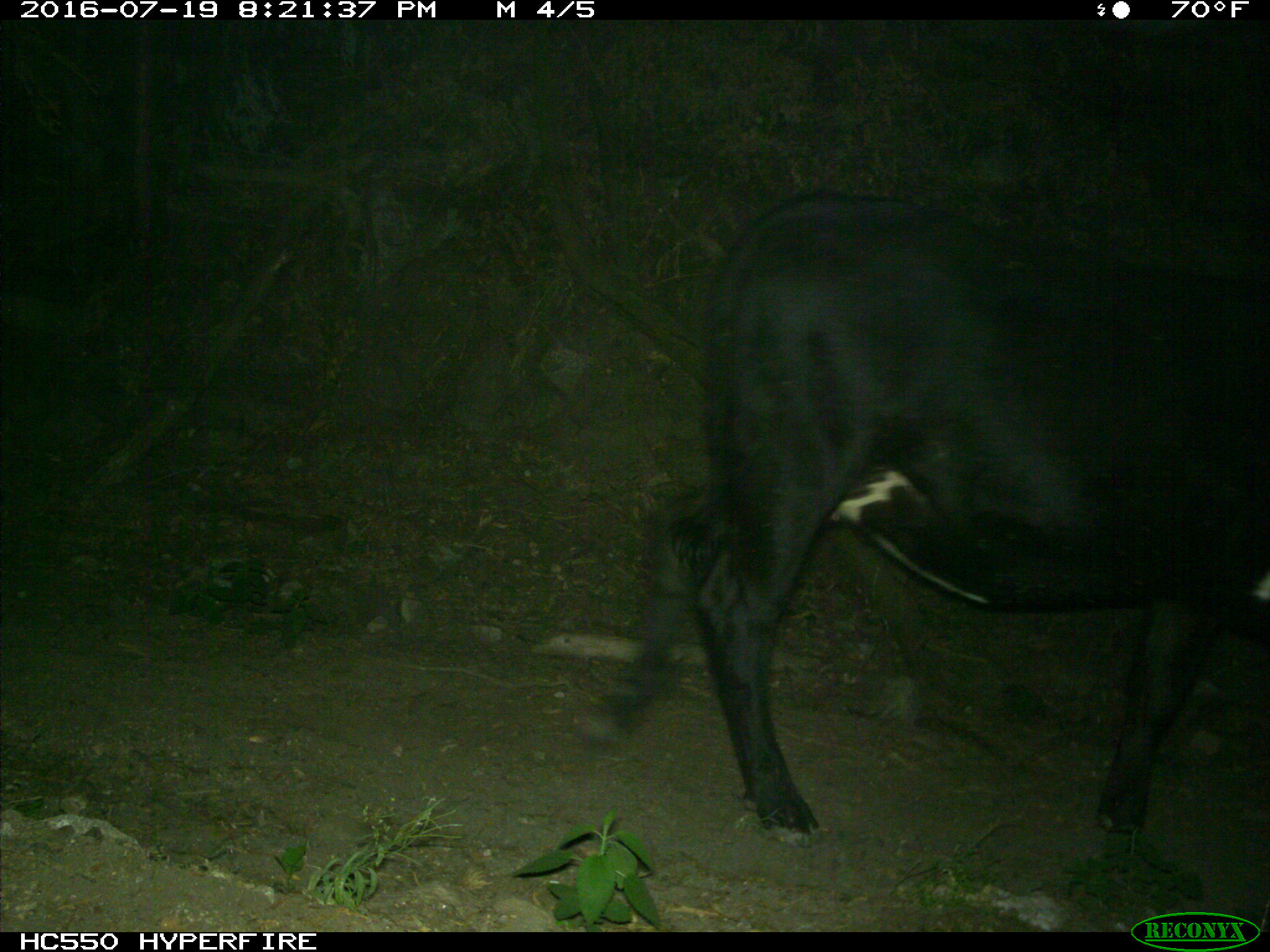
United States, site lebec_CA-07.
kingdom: Animalia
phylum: Chordata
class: Mammalia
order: Artiodactyla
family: Bovidae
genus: Bos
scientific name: Bos taurus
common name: domestic cow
Bos taurus (domestic cow).